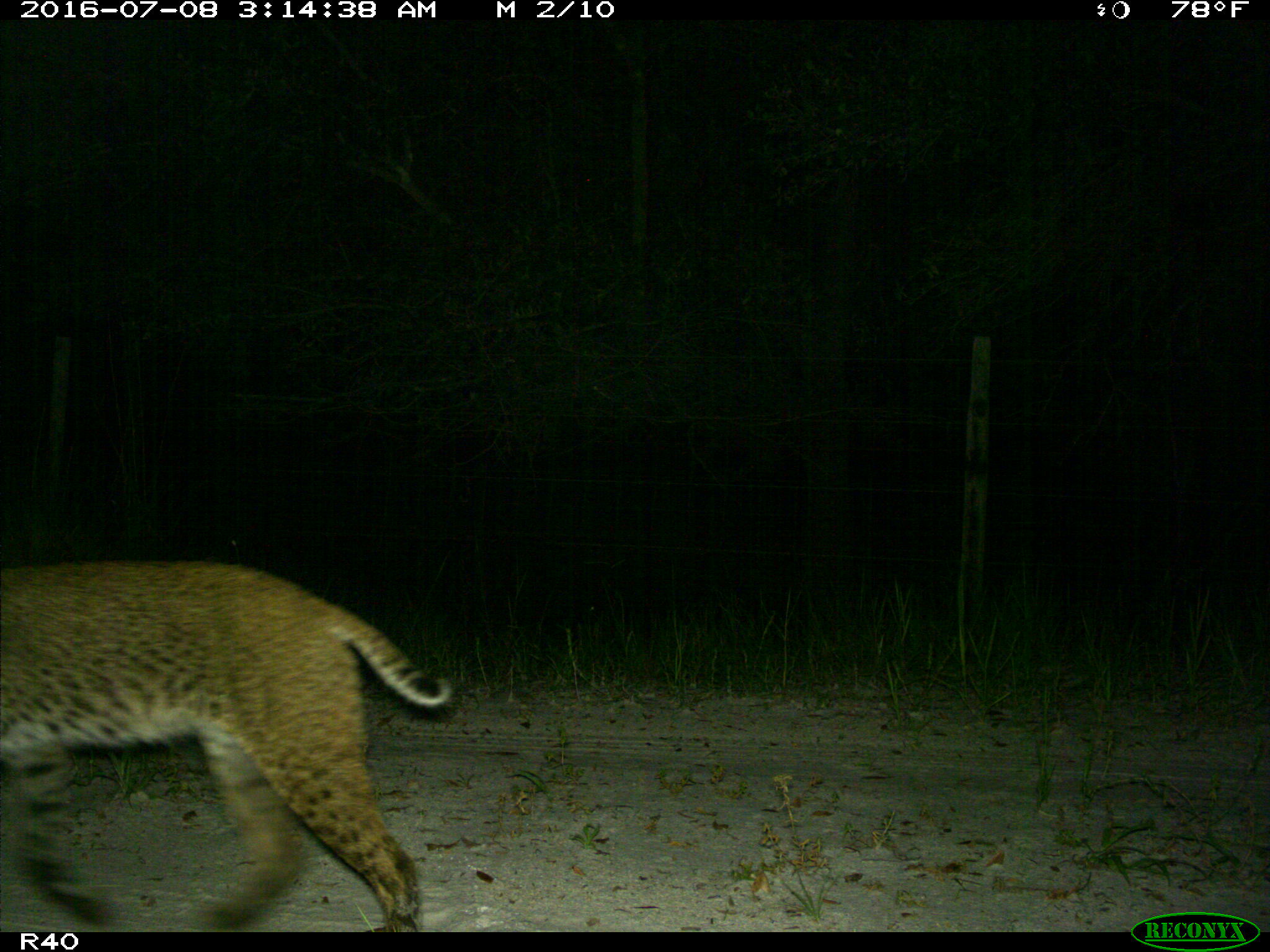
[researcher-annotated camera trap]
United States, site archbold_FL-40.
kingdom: Animalia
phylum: Chordata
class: Mammalia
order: Carnivora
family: Felidae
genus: Lynx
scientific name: Lynx rufus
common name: bobcat